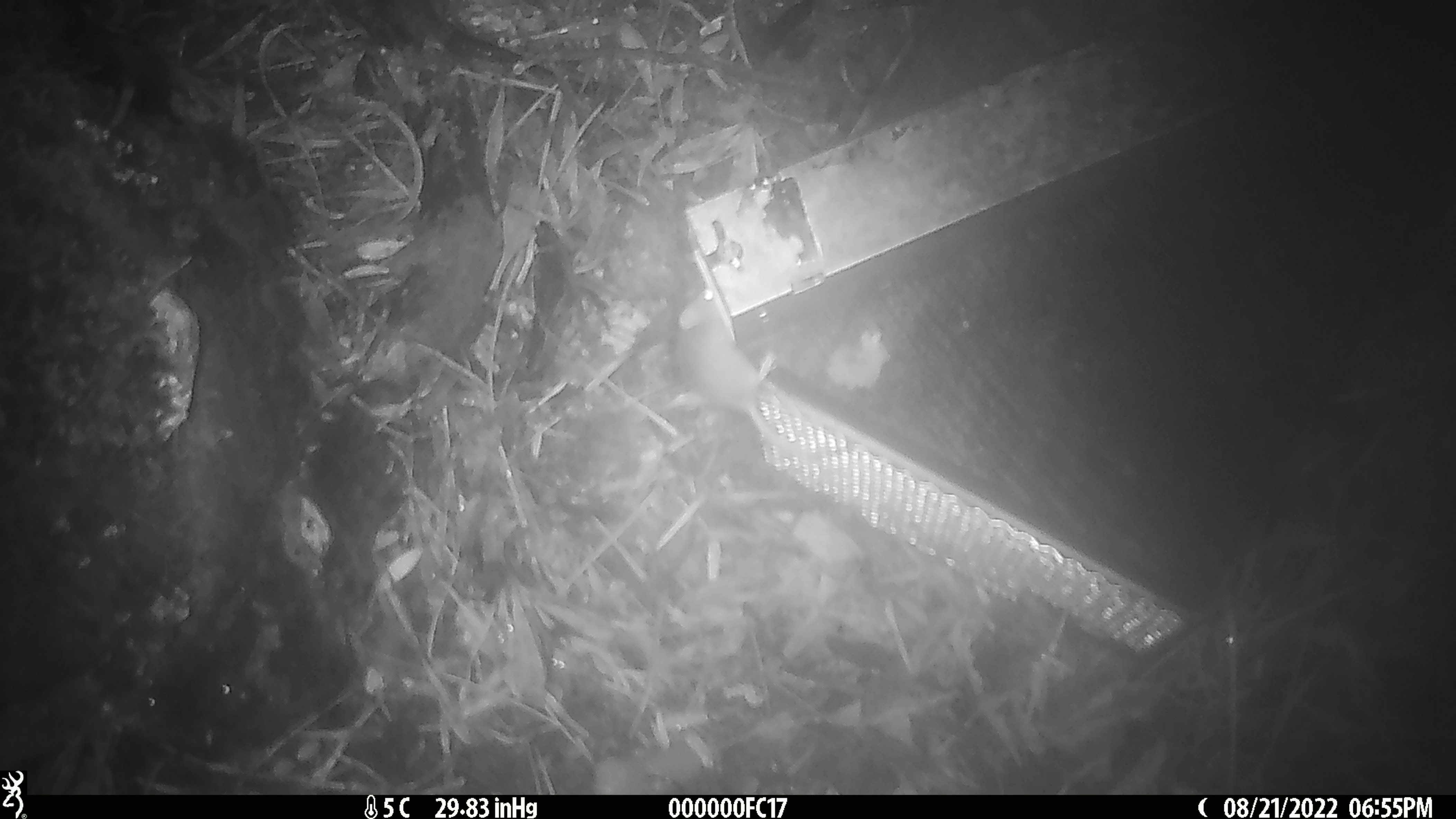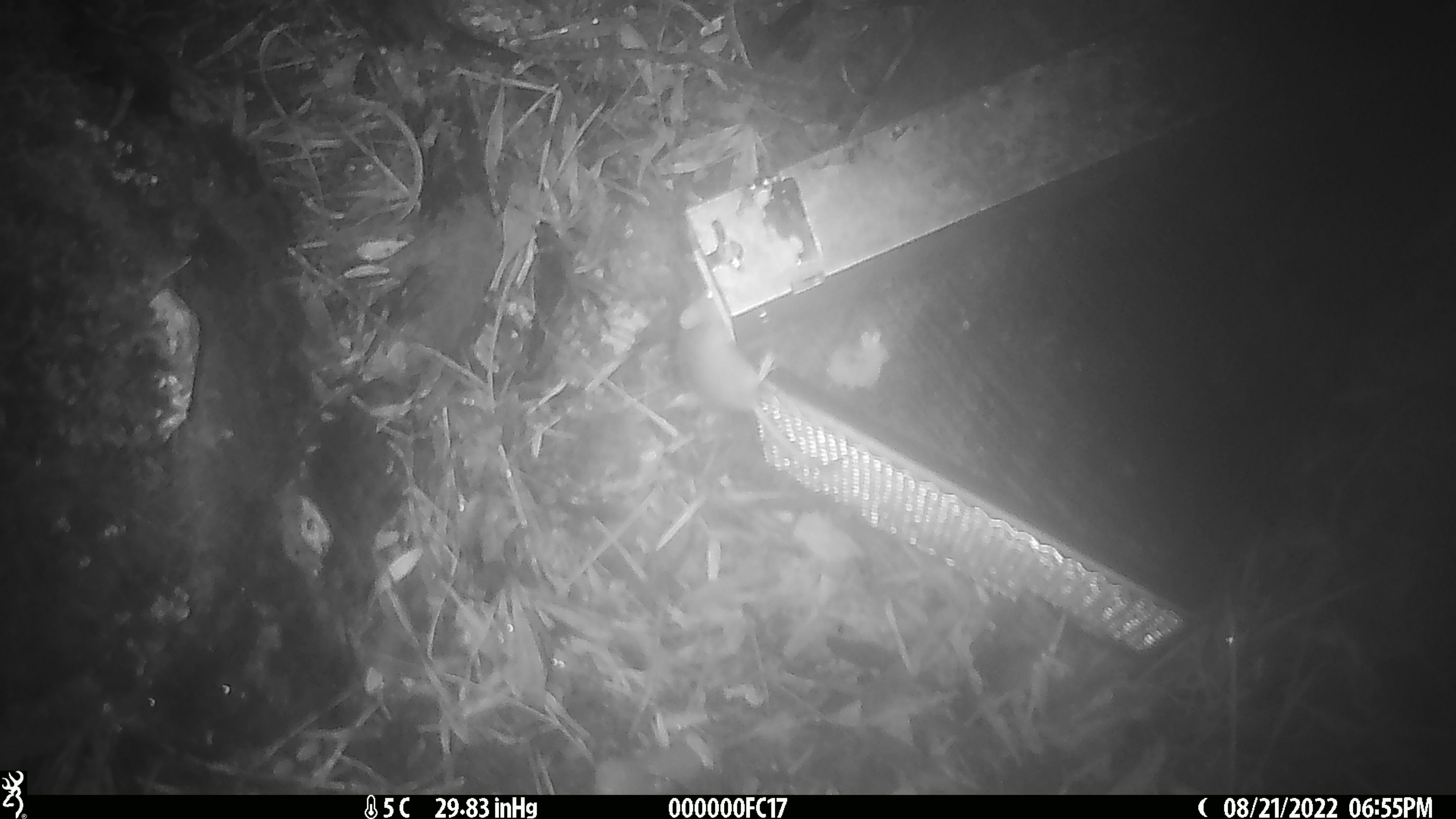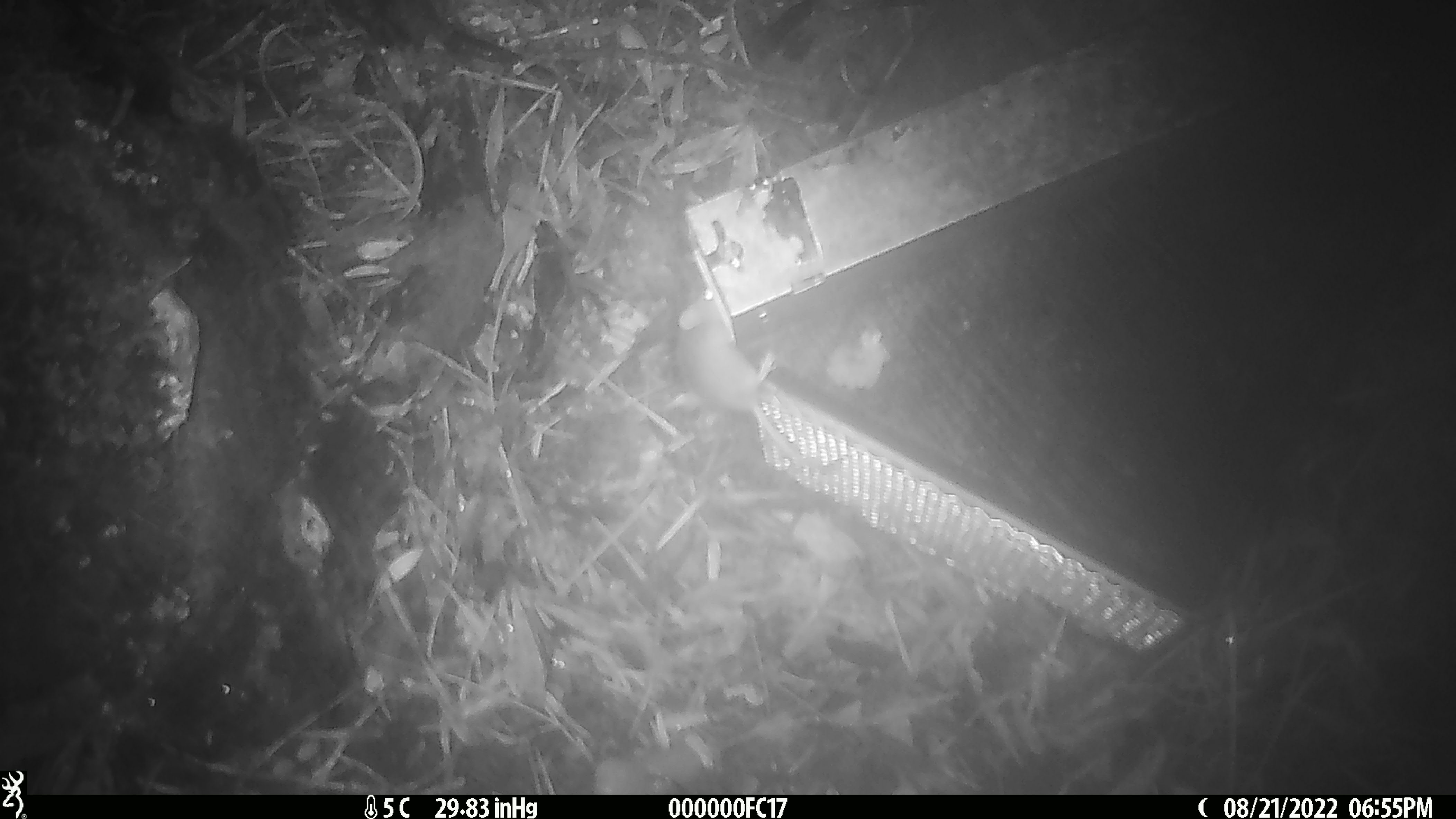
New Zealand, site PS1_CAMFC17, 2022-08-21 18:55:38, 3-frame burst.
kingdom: Animalia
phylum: Chordata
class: Mammalia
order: Rodentia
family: Muridae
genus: Mus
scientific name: Mus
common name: mouse